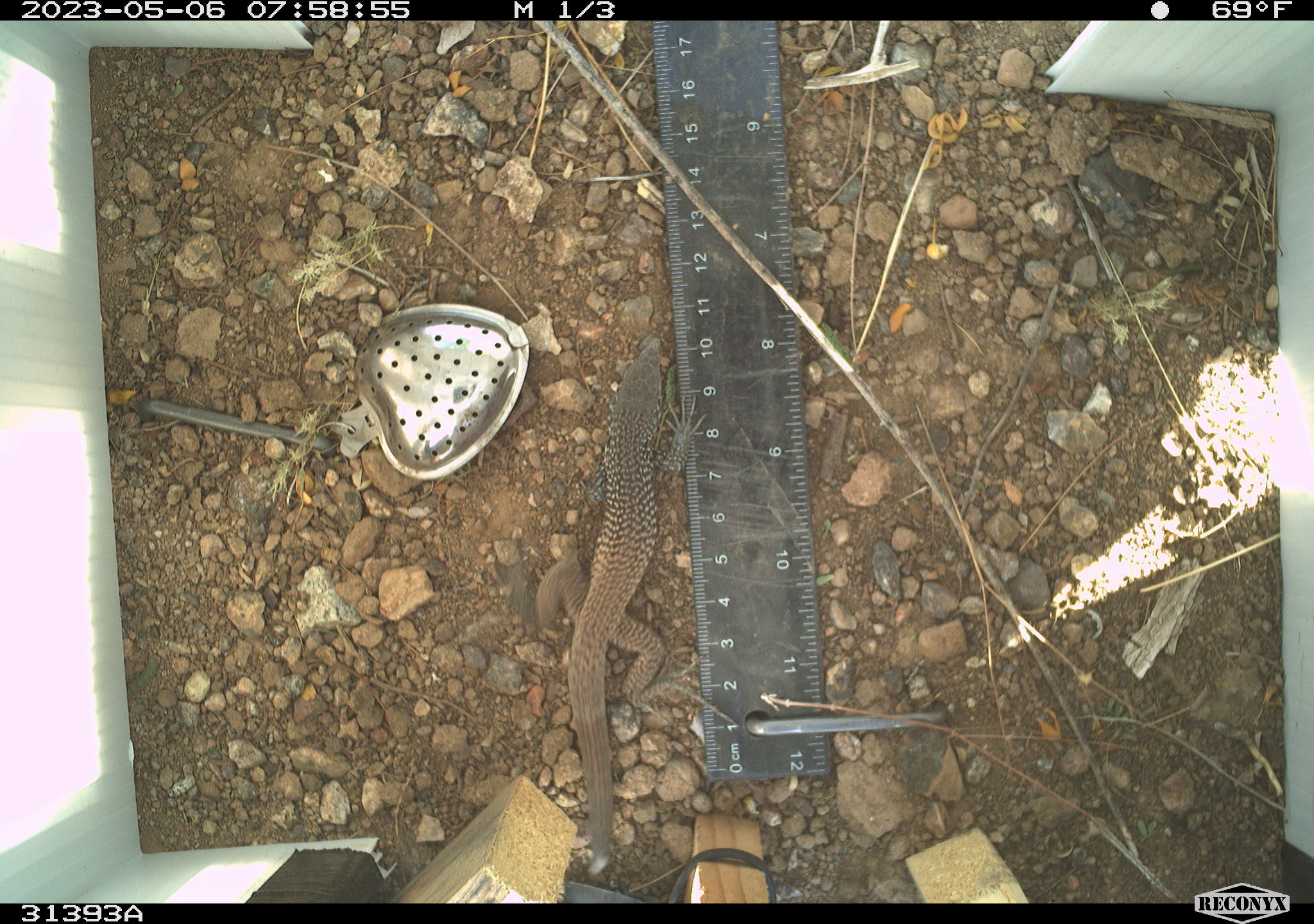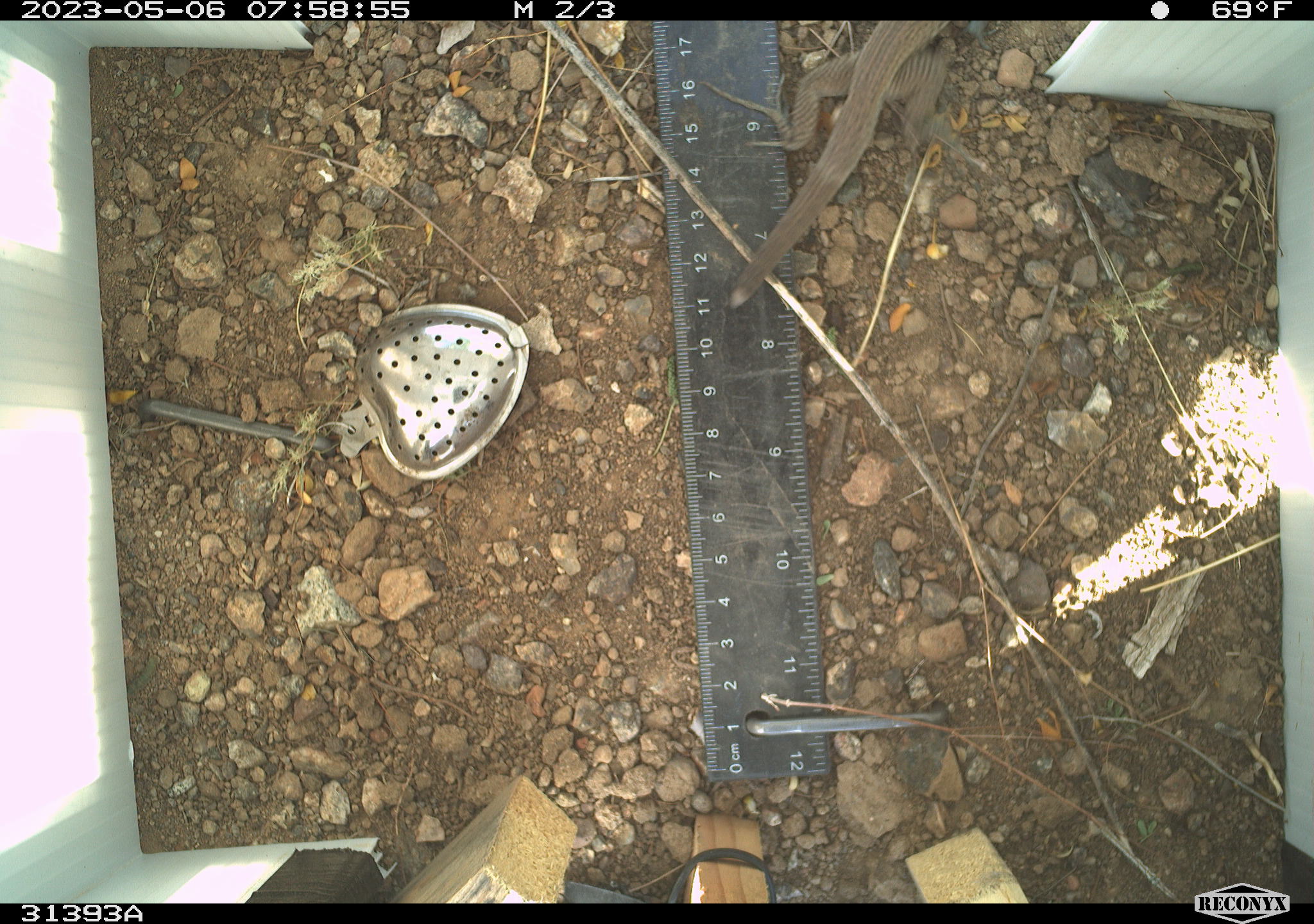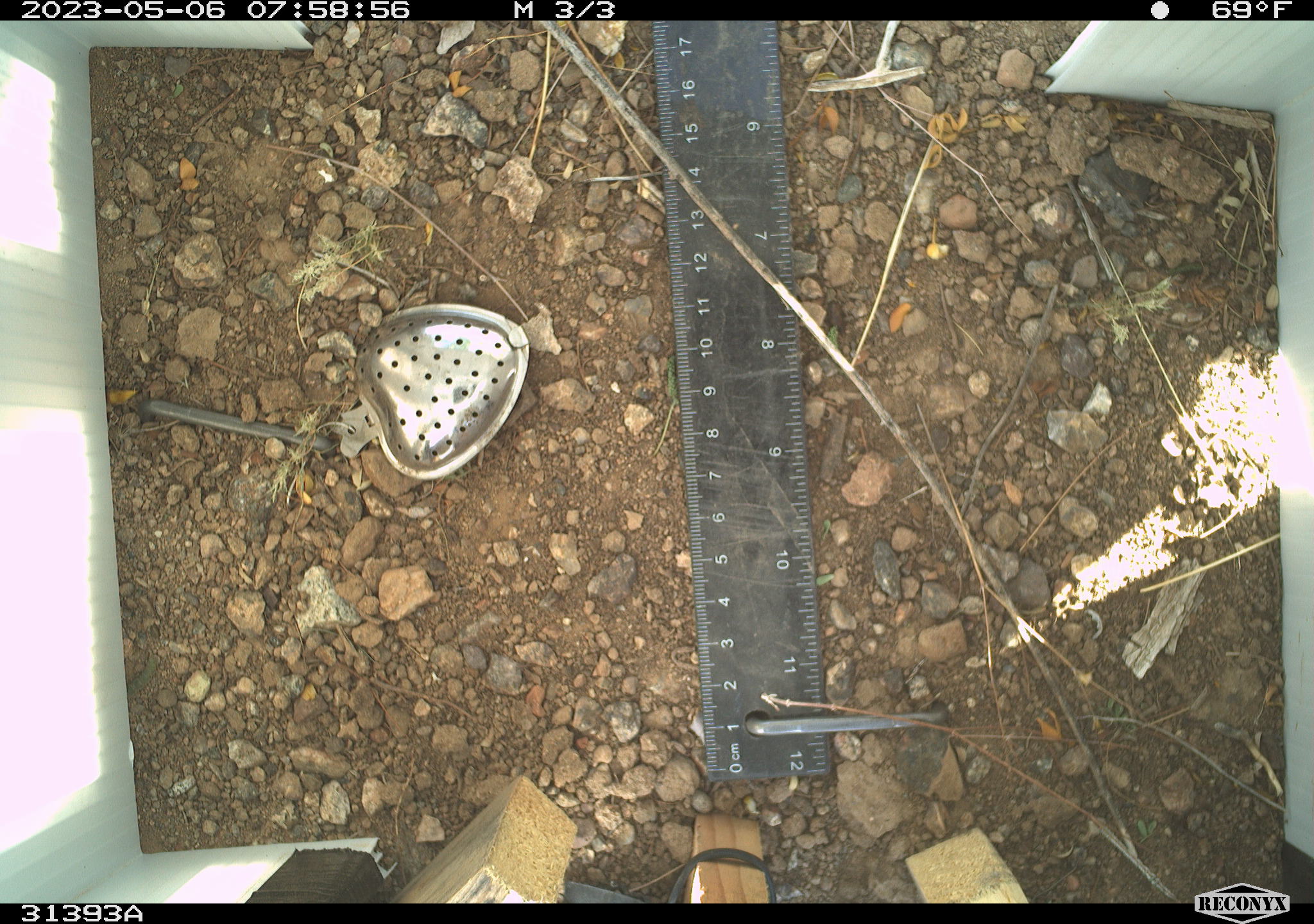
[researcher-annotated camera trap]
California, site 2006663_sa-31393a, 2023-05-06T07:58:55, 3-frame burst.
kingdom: Animalia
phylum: Chordata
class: Reptilia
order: Squamata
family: Teiidae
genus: Aspidoscelis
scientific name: Aspidoscelis tigris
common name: western whiptail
Western whiptail (Aspidoscelis tigris).